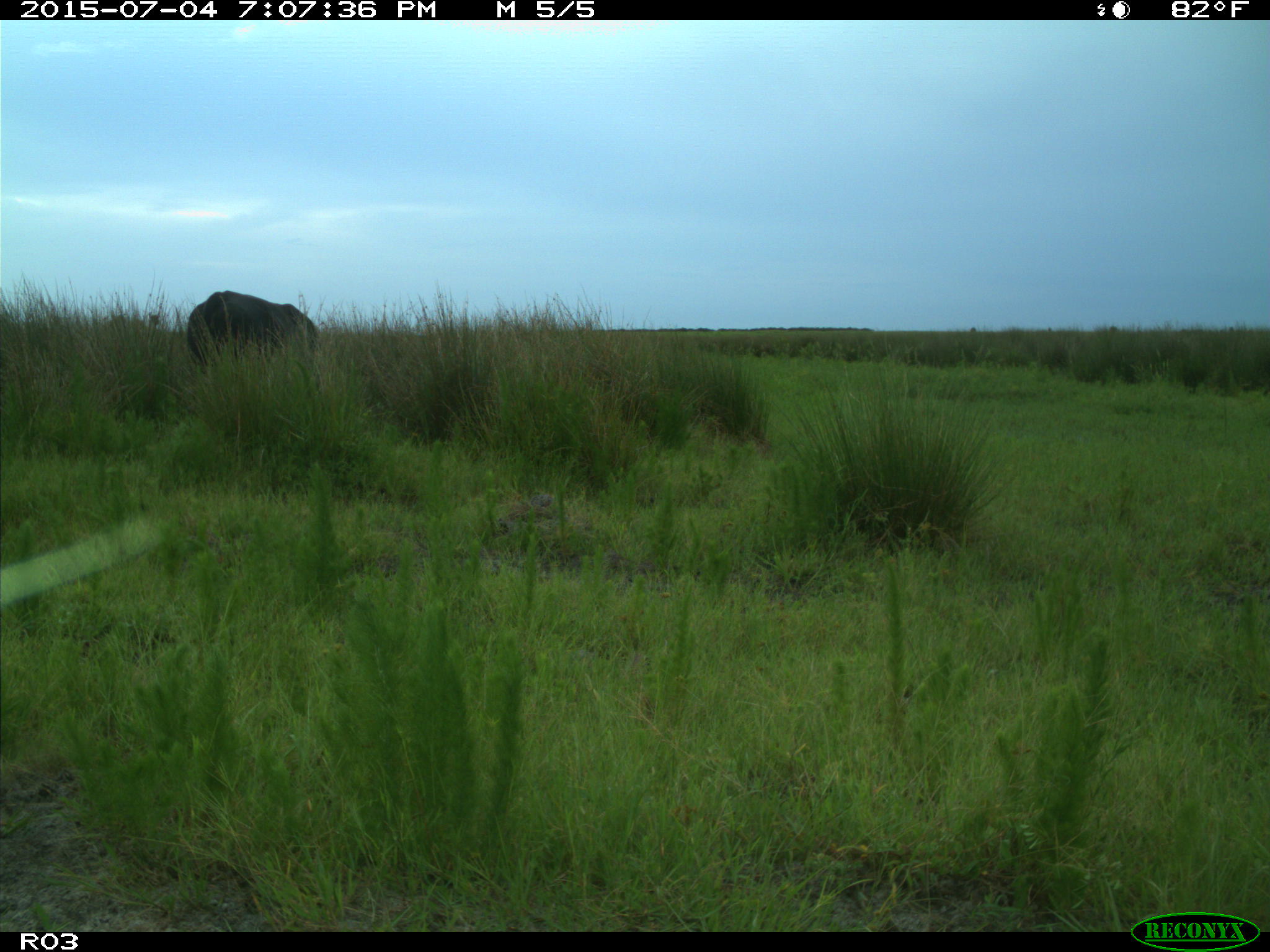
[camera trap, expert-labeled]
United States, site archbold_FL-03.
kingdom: Animalia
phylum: Chordata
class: Mammalia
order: Artiodactyla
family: Bovidae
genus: Bos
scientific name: Bos taurus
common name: domestic cow